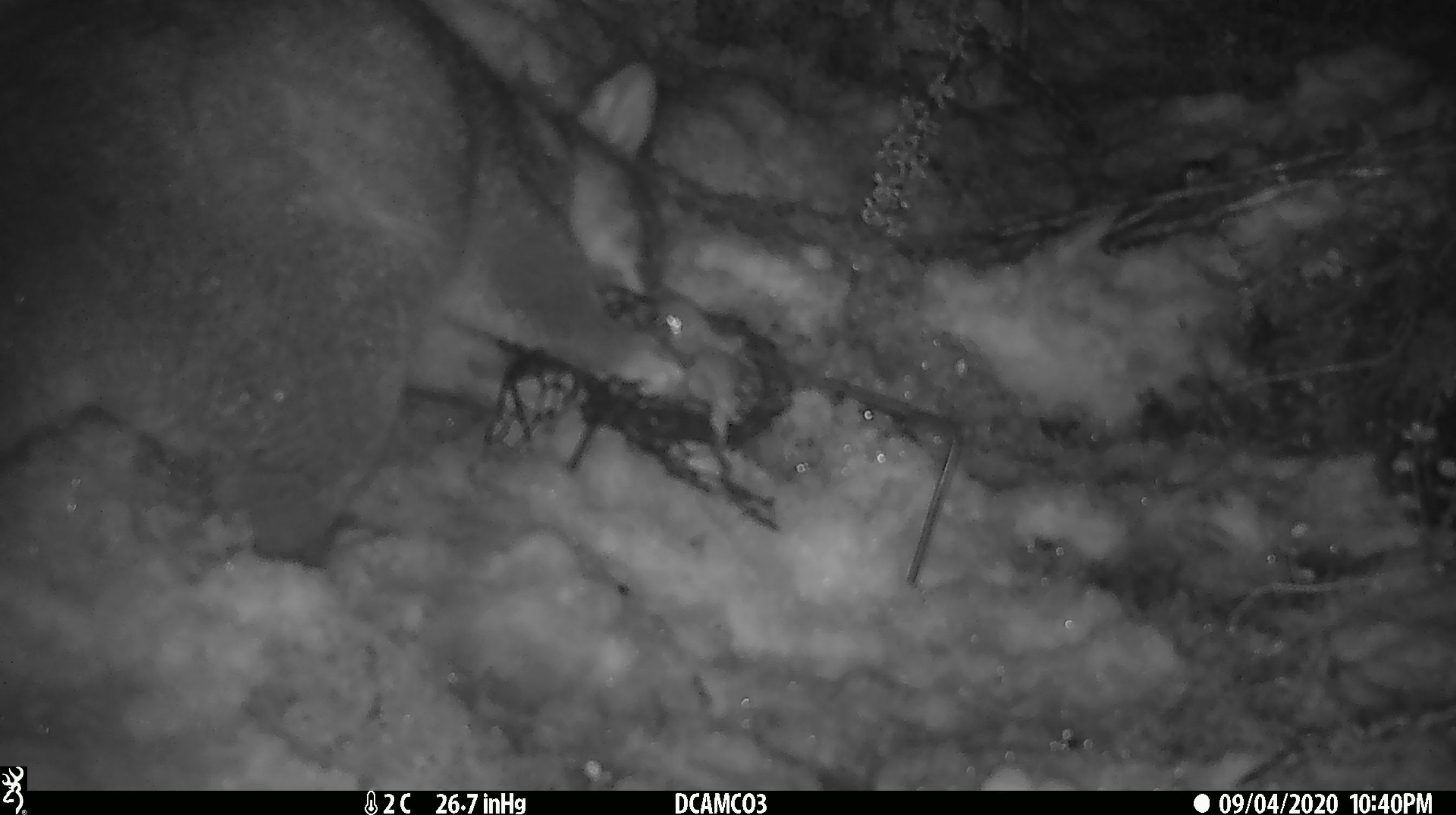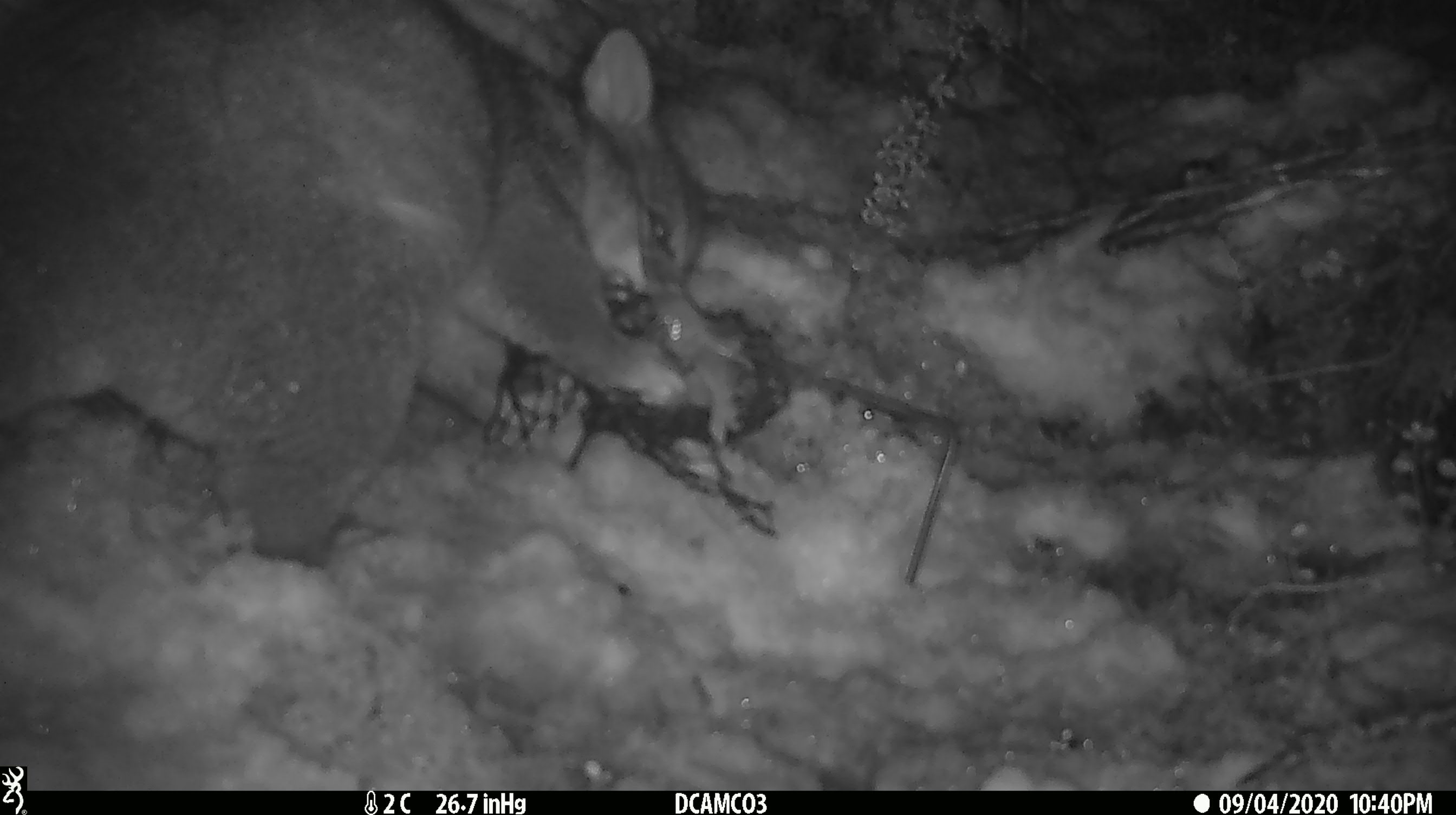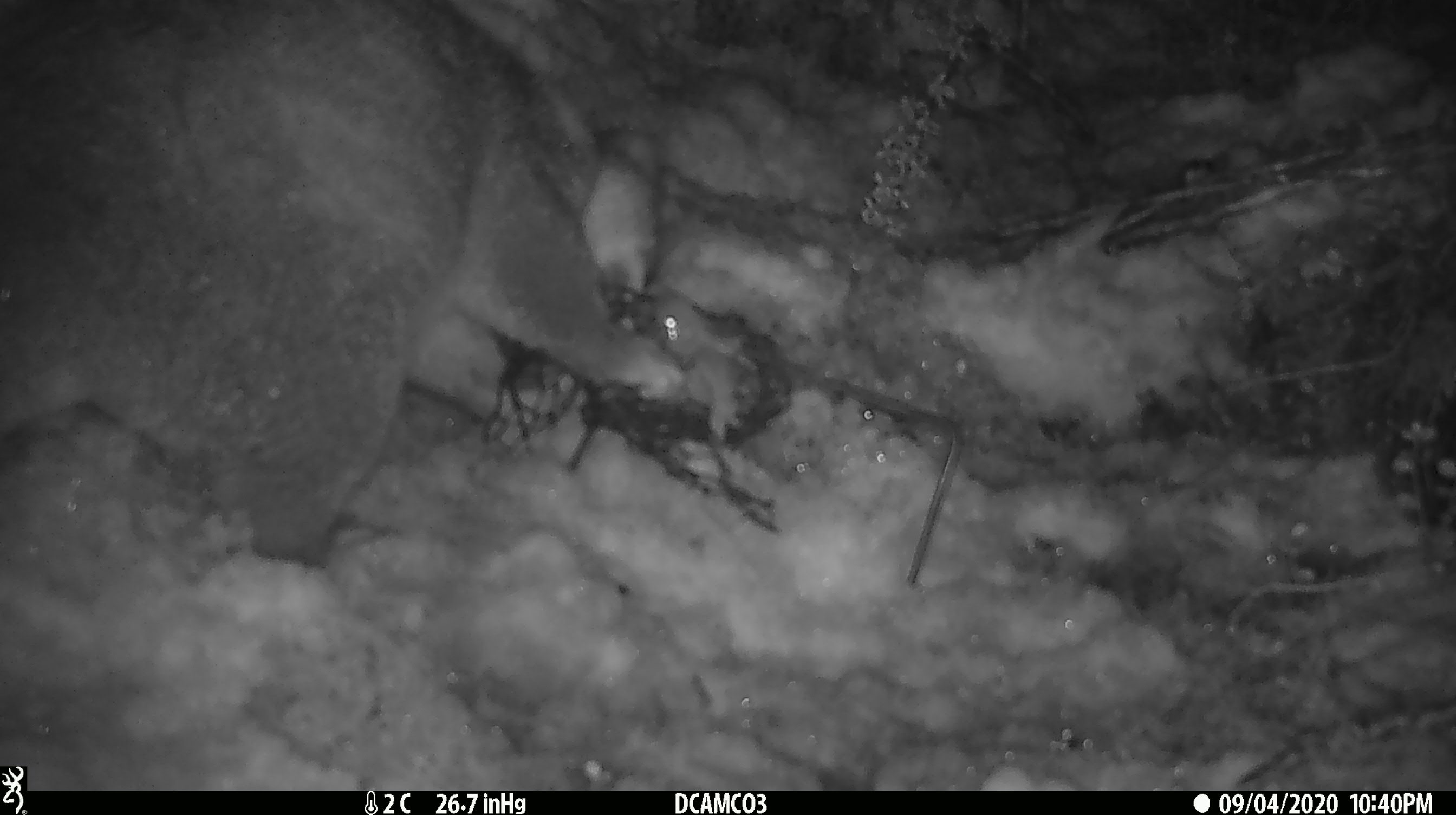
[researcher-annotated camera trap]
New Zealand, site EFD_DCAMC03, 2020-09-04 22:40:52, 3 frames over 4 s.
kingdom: Animalia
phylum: Chordata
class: Mammalia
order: Diprotodontia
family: Phalangeridae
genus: Trichosurus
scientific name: Trichosurus vulpecula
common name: common brushtail possum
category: possum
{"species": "possum (common brushtail possum) (Trichosurus vulpecula)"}